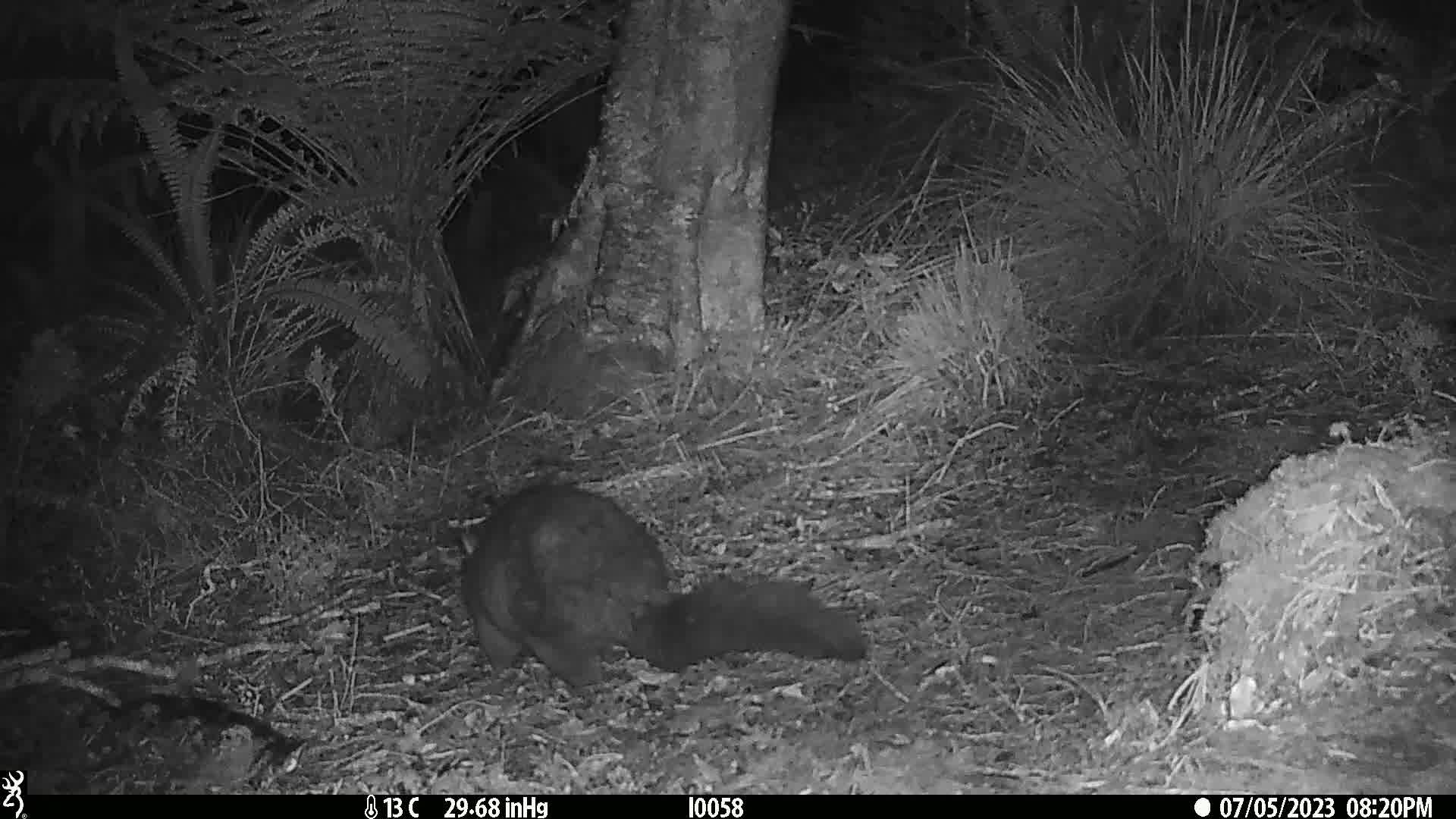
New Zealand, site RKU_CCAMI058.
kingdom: Animalia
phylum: Chordata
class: Mammalia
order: Diprotodontia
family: Phalangeridae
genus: Trichosurus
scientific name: Trichosurus vulpecula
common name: common brushtail possum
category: possum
Possum (common brushtail possum) (Trichosurus vulpecula).